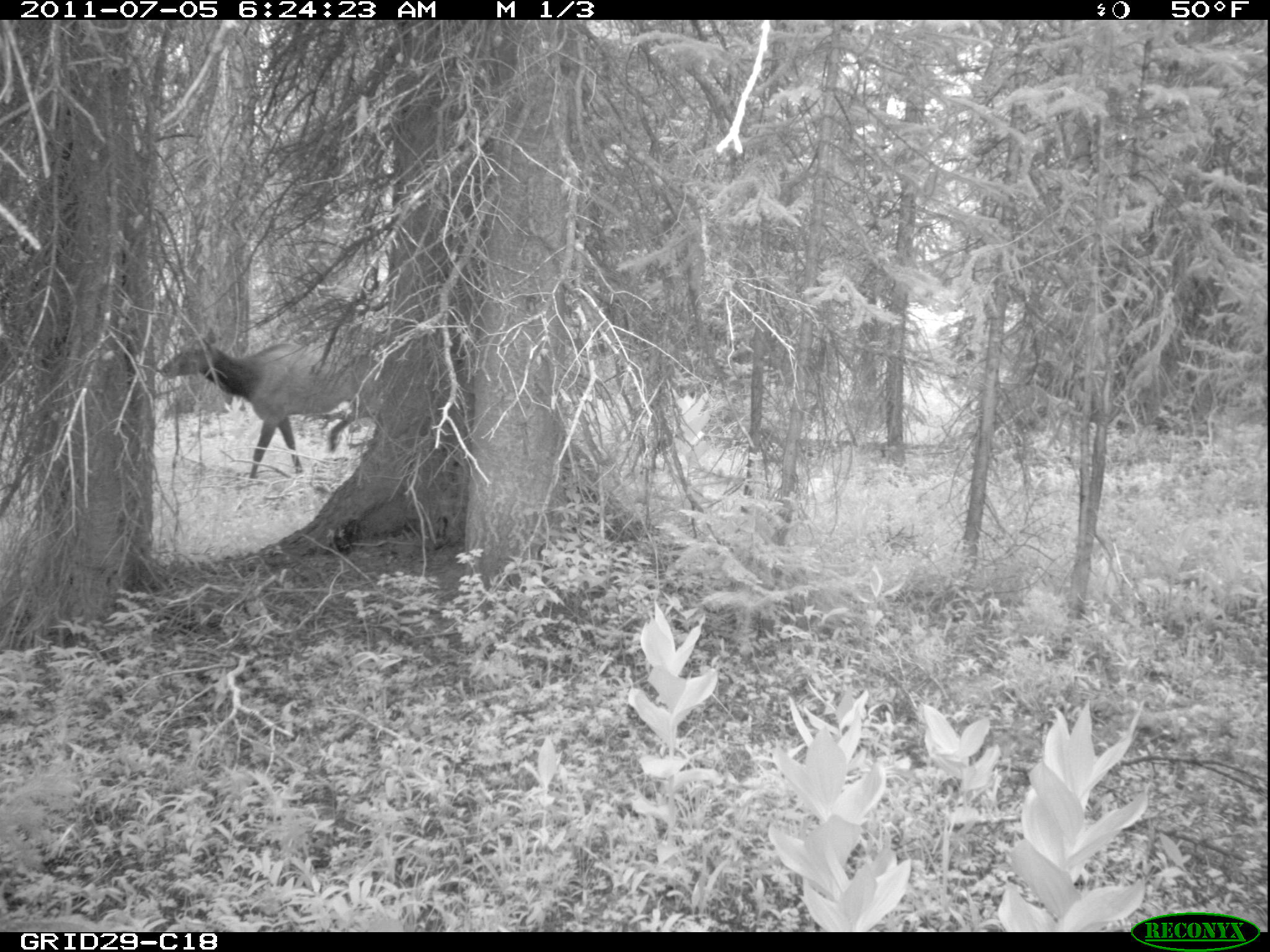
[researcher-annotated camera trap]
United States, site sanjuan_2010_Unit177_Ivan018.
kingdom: Animalia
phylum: Chordata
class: Mammalia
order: Artiodactyla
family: Cervidae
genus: Cervus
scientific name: Cervus elaphus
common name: red deer